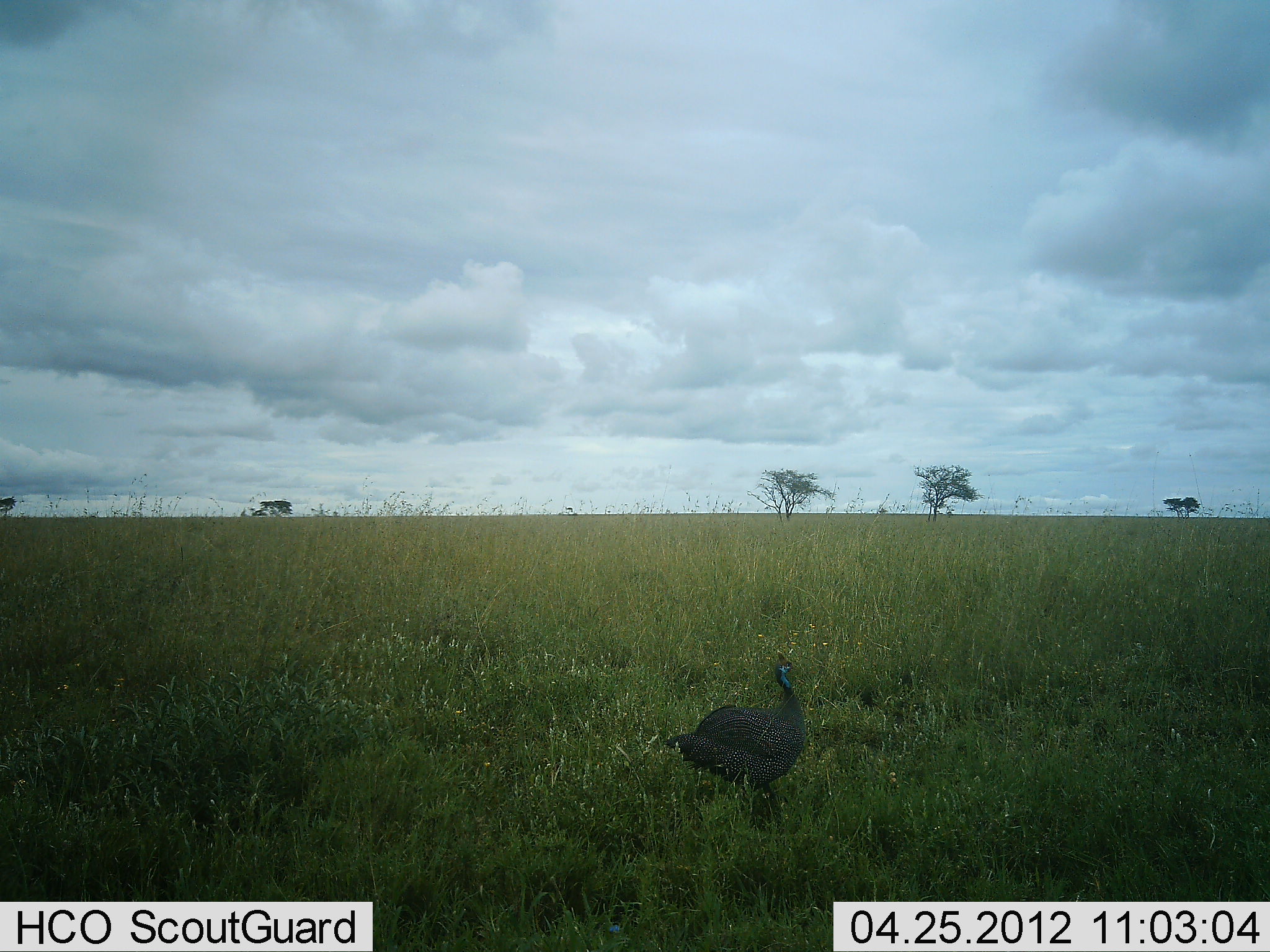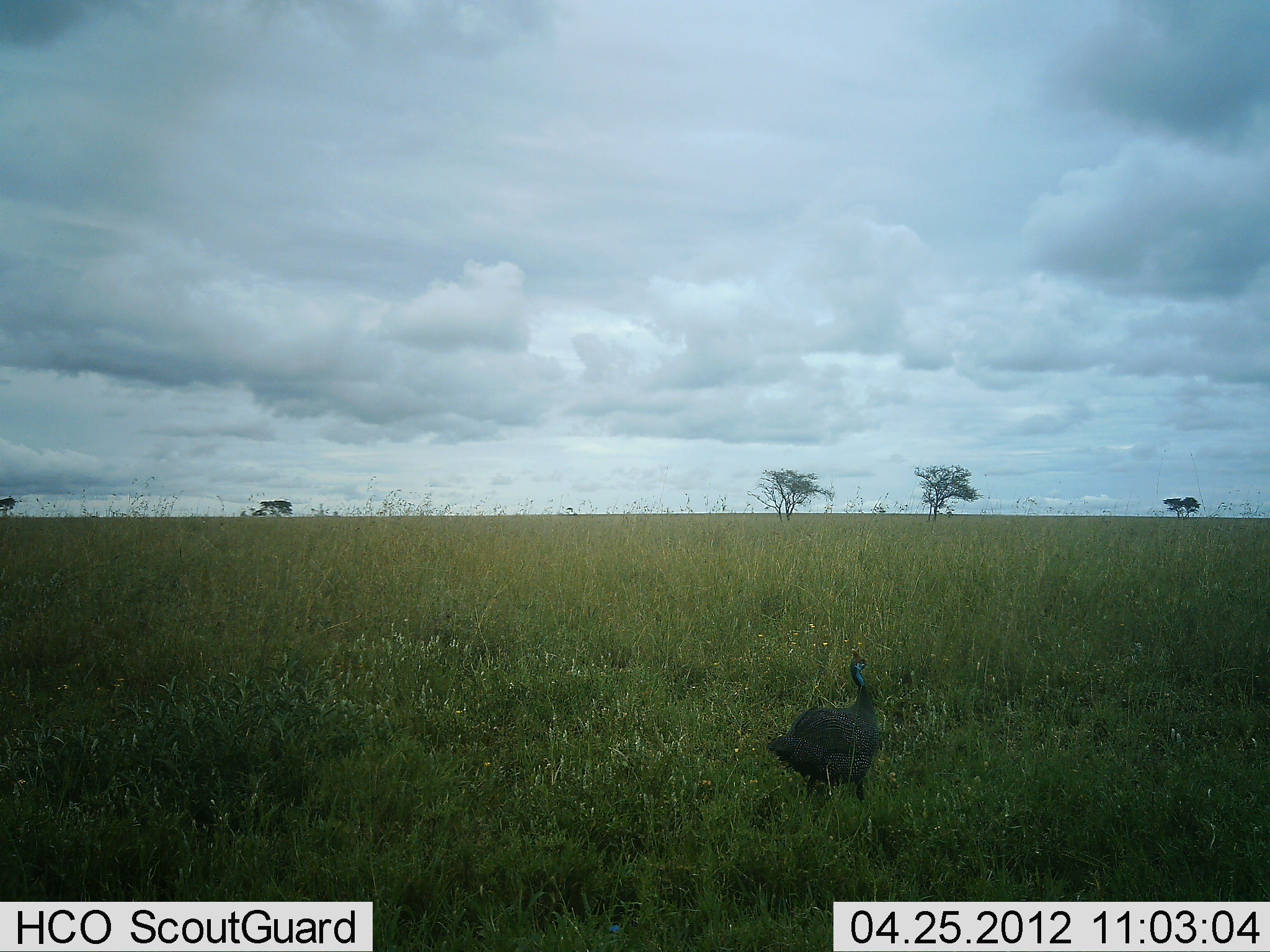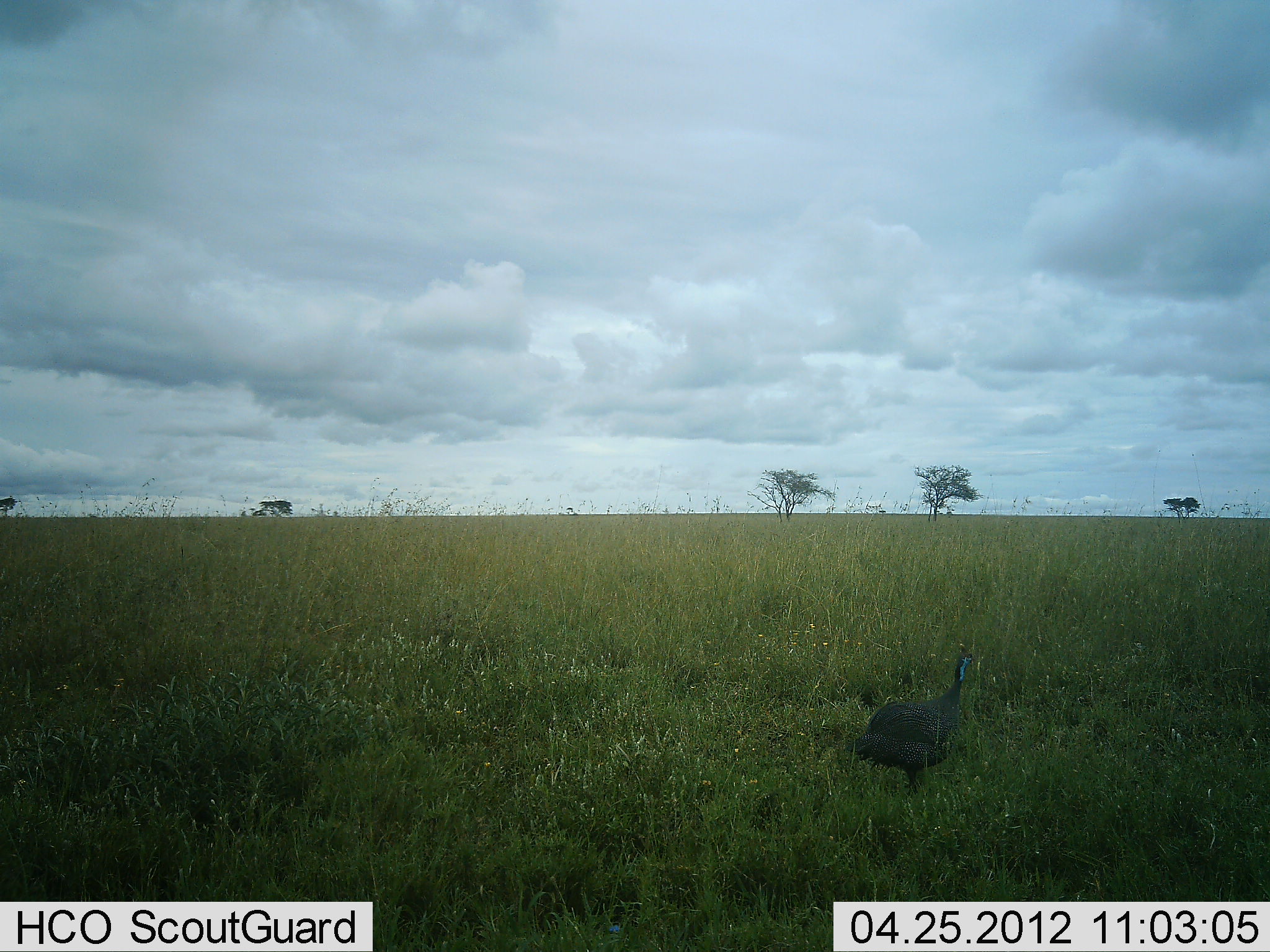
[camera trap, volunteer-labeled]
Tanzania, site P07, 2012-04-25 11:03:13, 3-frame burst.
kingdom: Animalia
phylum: Chordata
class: Aves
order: Galliformes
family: Numididae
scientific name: Numididae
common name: guinea fowl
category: guineafowl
Guineafowl (guinea fowl) (Numididae), count 1. Behavior (volunteer vote fractions): standing 5%, resting 0%, moving 95%, interacting 0%. Young present (vote fraction): 0%. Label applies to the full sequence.